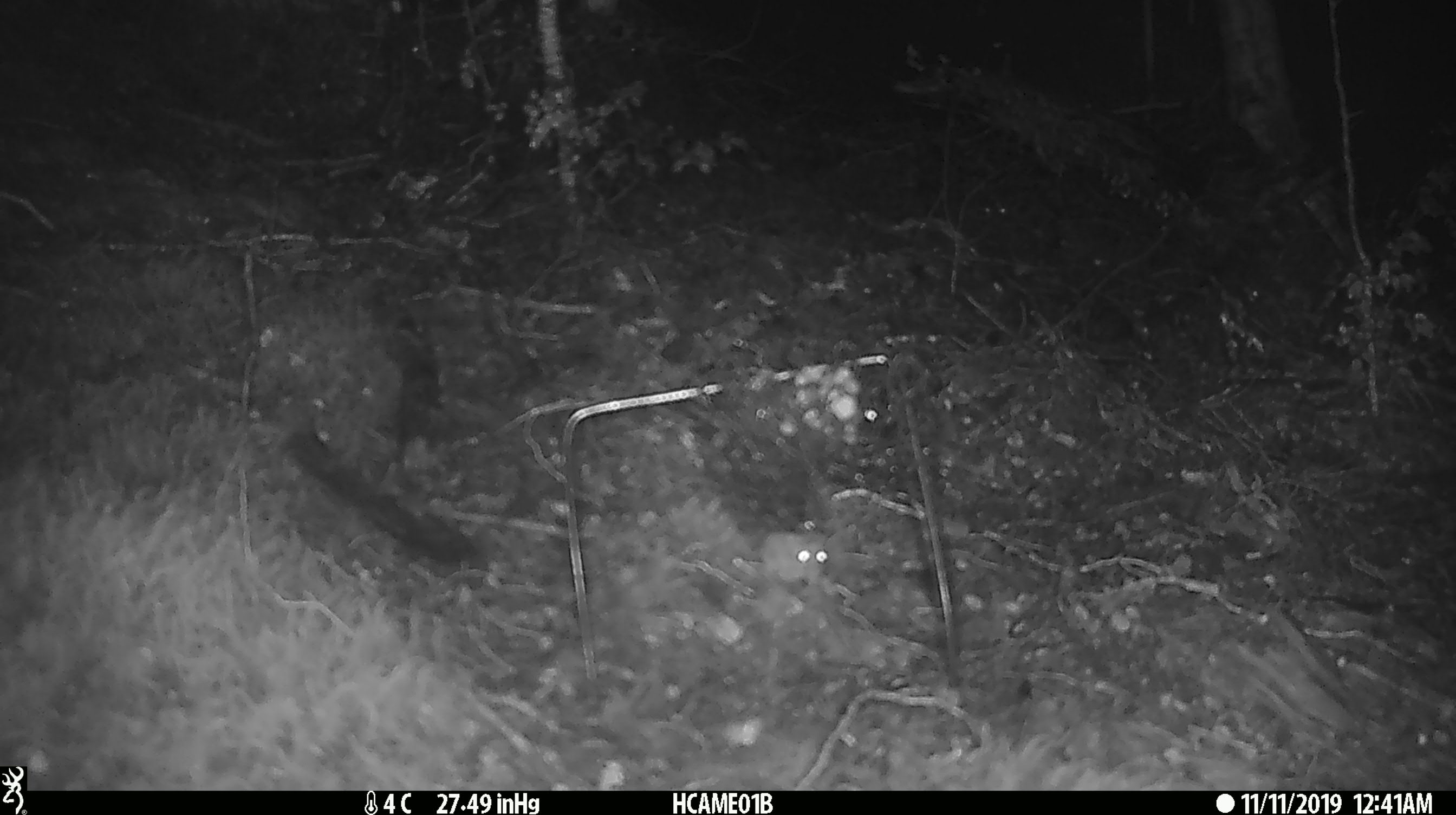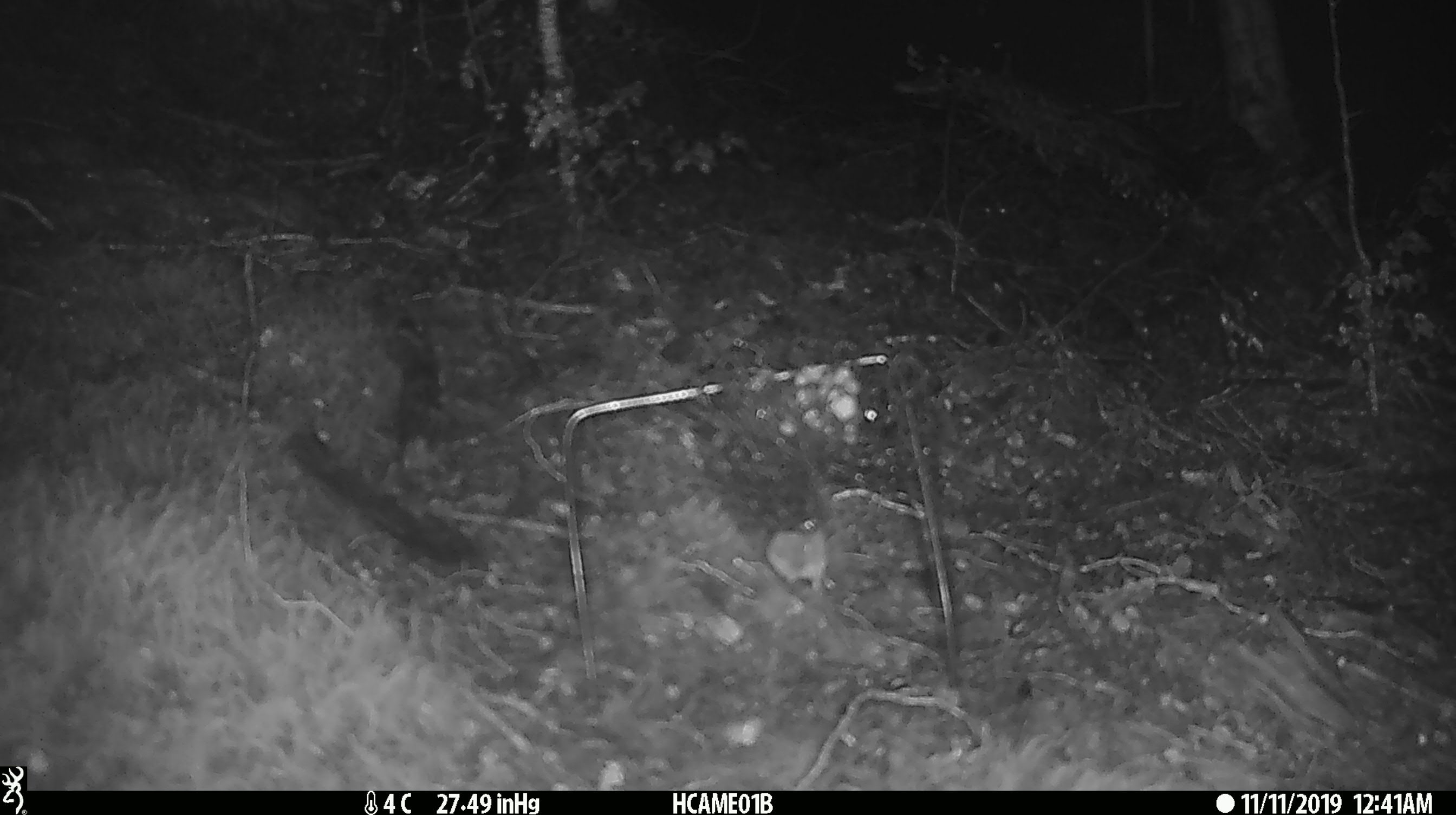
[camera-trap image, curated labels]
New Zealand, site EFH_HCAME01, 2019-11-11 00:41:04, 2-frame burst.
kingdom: Animalia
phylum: Chordata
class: Mammalia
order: Rodentia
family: Muridae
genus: Mus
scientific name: Mus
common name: mouse